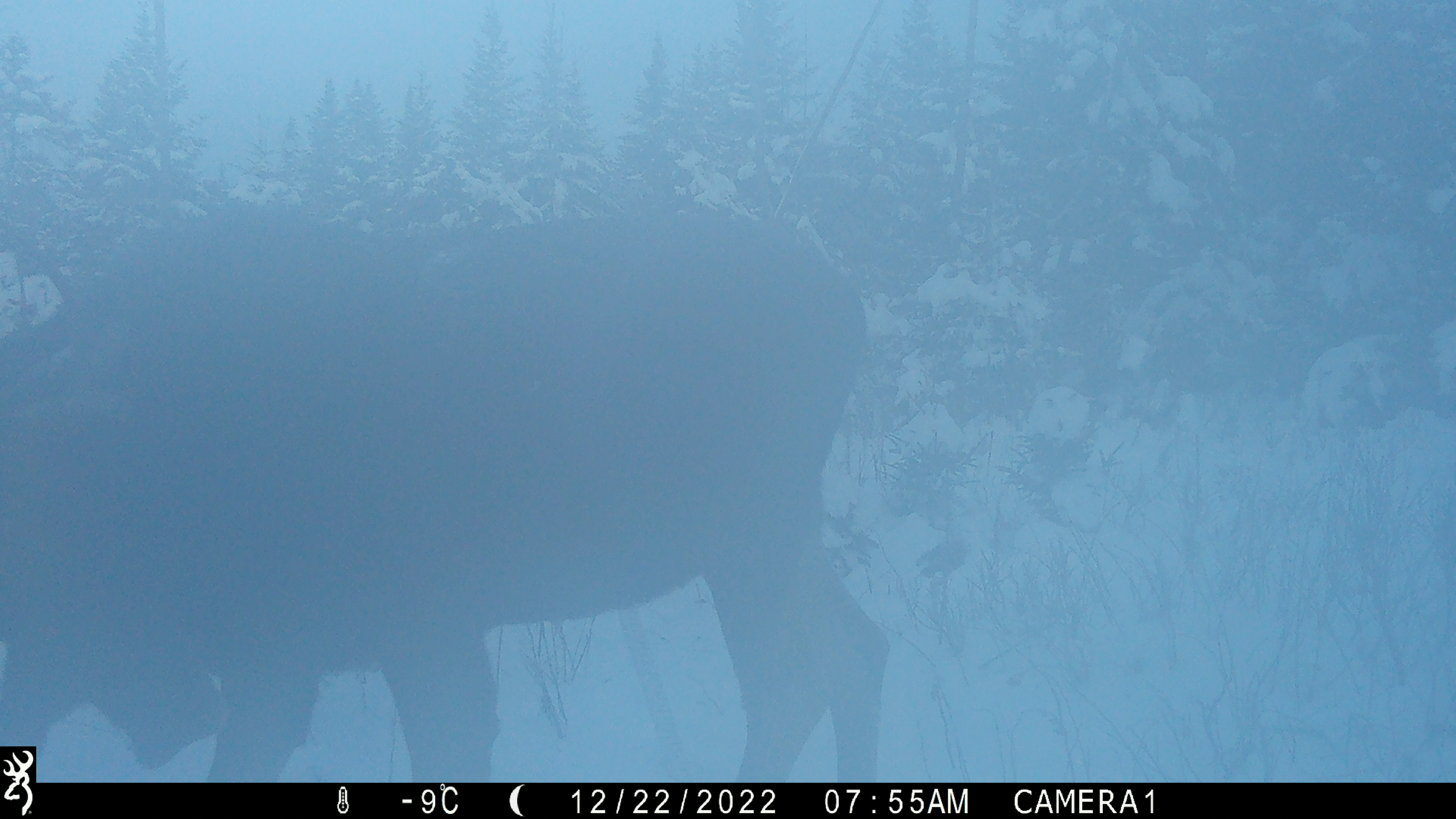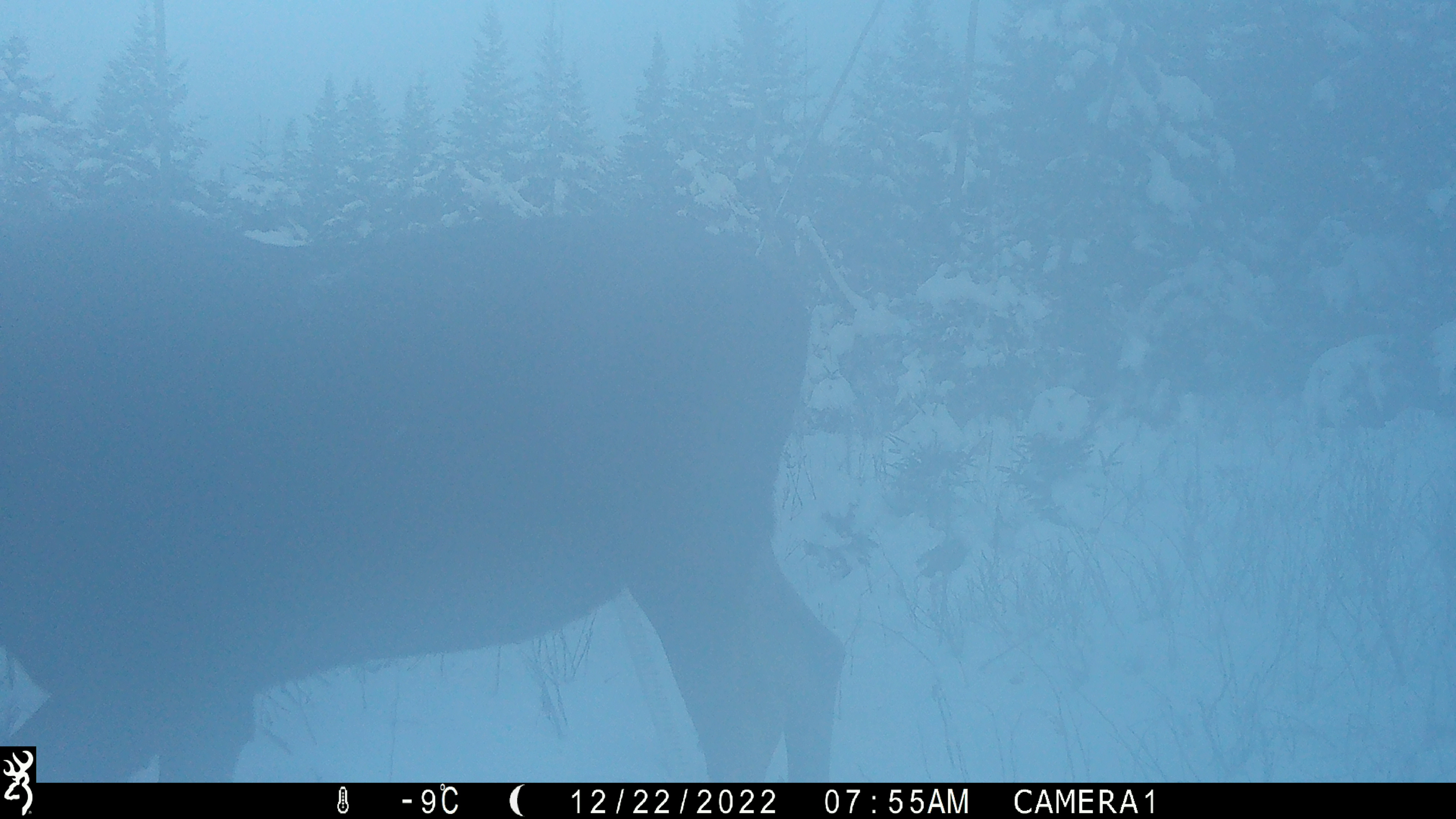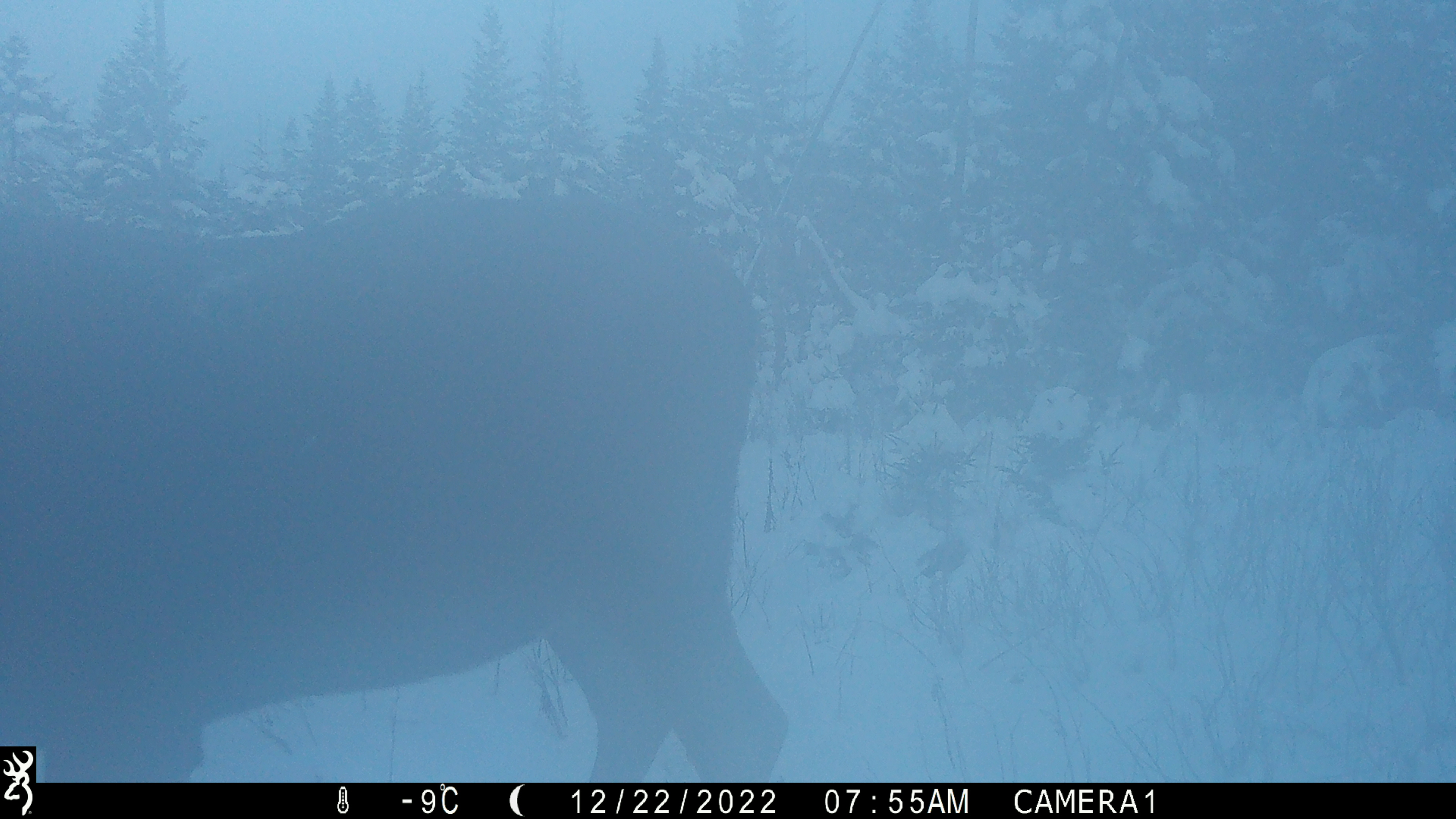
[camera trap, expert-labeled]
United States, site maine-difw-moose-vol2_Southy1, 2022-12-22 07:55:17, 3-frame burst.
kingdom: Animalia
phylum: Chordata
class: Mammalia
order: Artiodactyla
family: Cervidae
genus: Alces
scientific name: Alces alces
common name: moose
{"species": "moose (Alces alces)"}